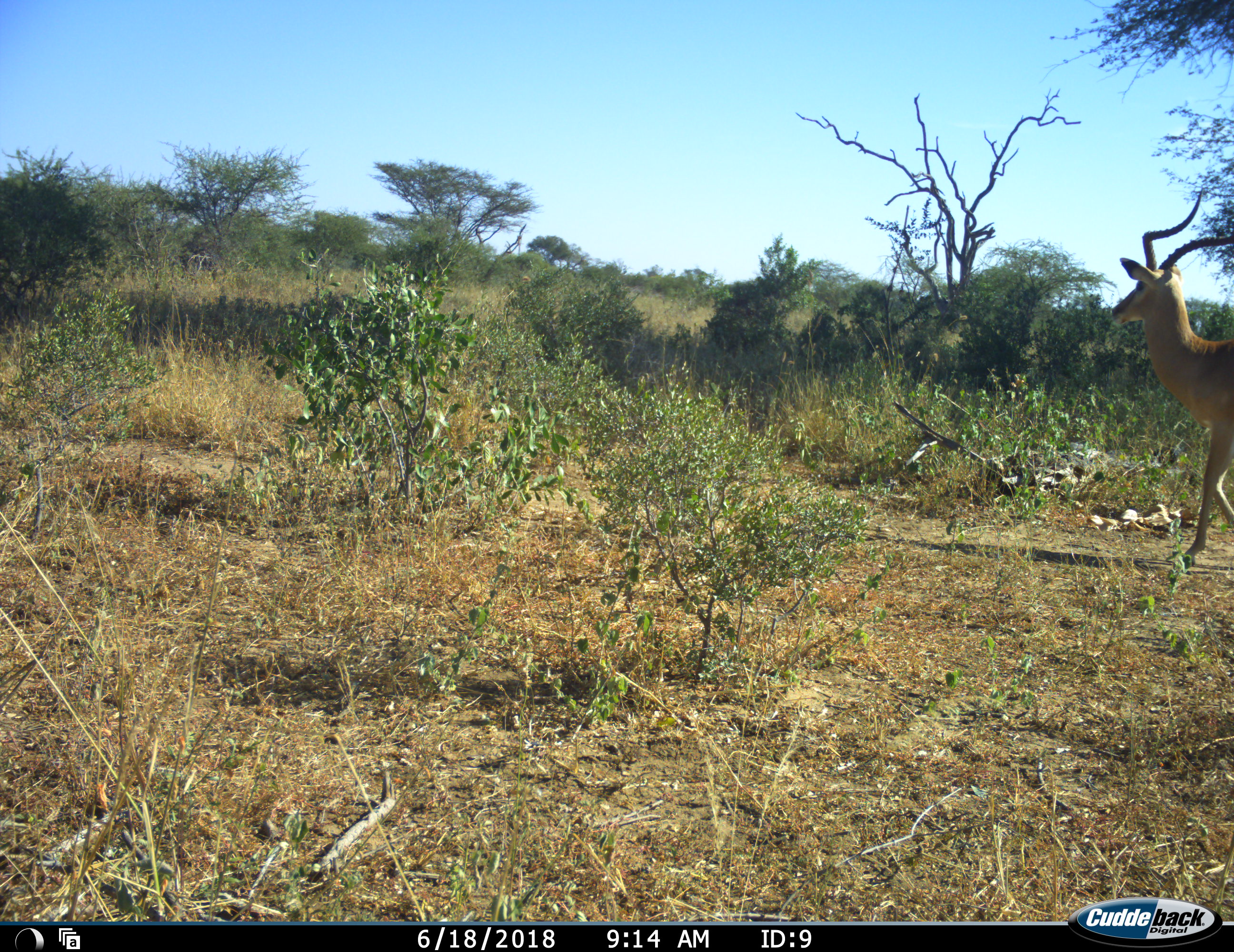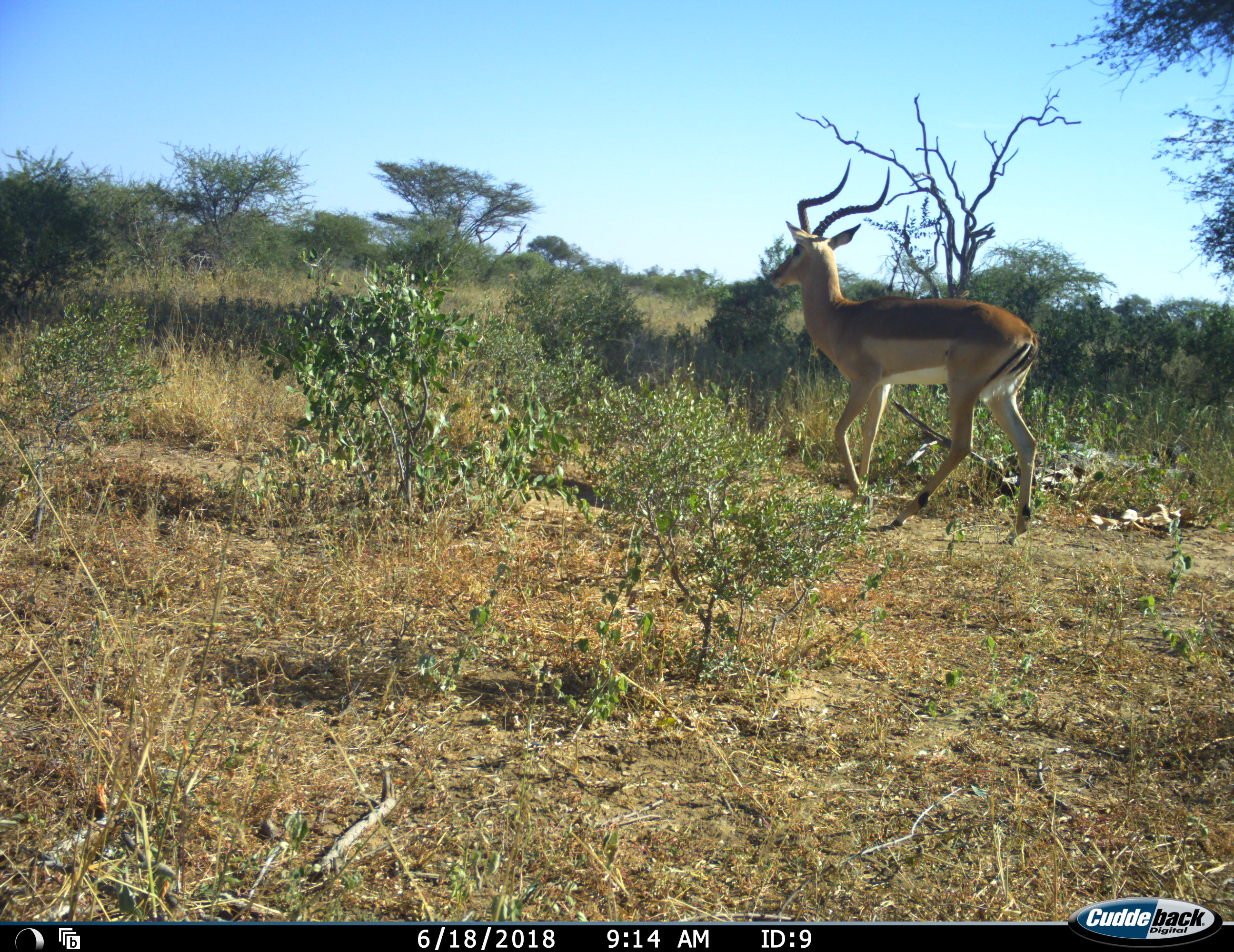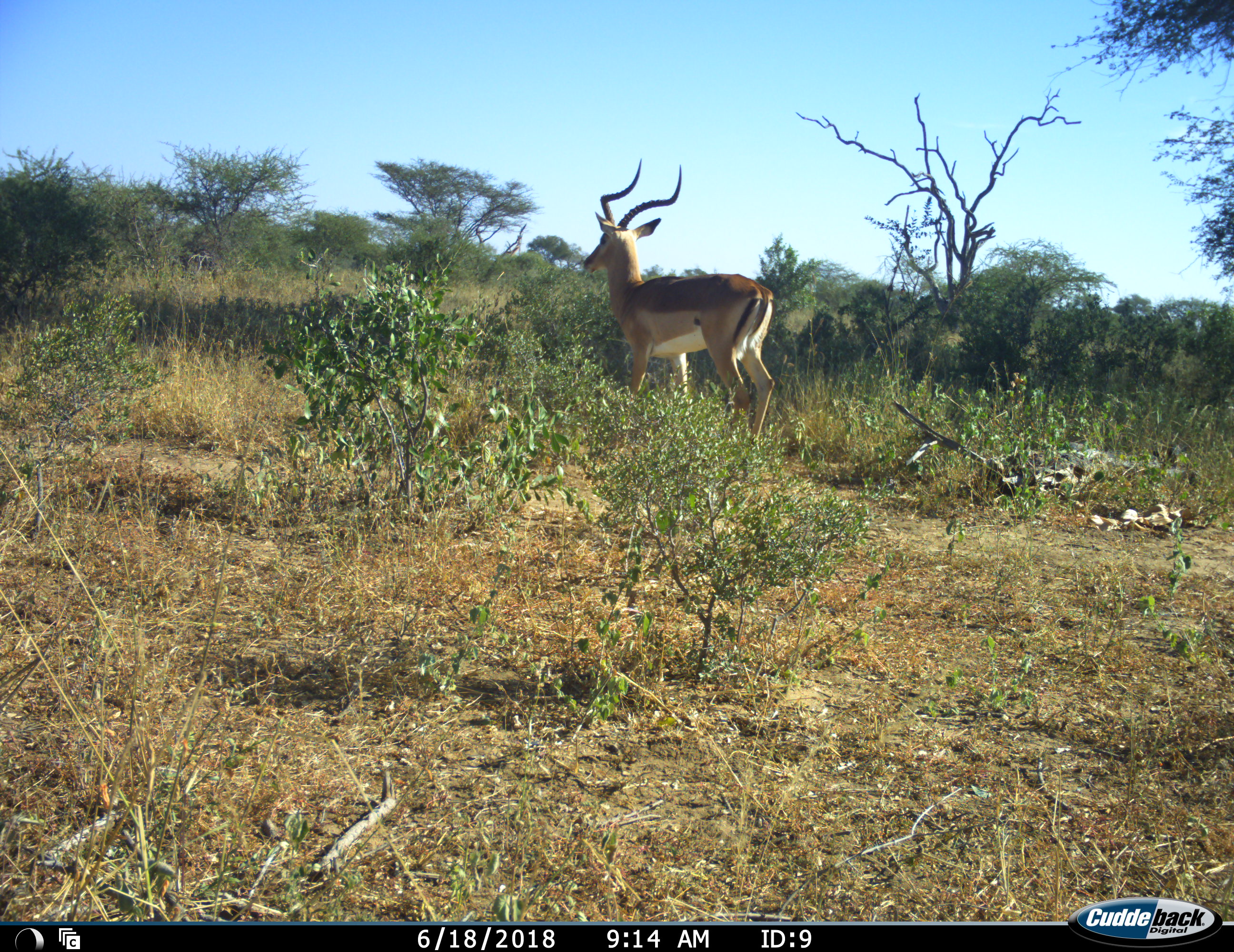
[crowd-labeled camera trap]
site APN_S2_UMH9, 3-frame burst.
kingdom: Animalia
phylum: Chordata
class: Mammalia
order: Artiodactyla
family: Bovidae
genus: Aepyceros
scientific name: Aepyceros melampus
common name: impala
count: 1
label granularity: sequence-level